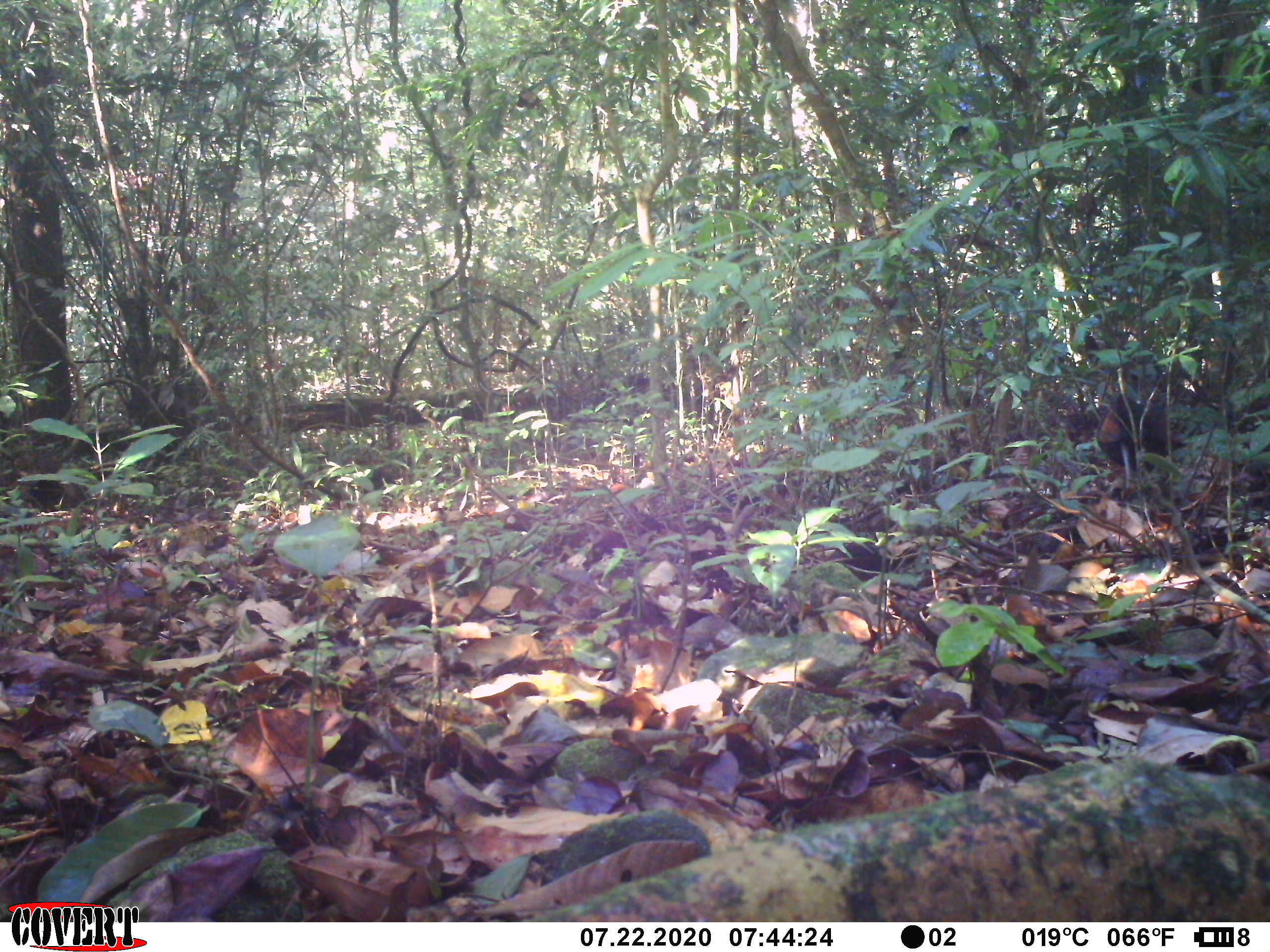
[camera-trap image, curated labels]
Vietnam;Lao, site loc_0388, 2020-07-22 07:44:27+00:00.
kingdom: Animalia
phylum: Chordata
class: Aves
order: Galliformes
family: Phasianidae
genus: Gallus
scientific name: Gallus gallus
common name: red junglefowl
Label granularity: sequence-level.